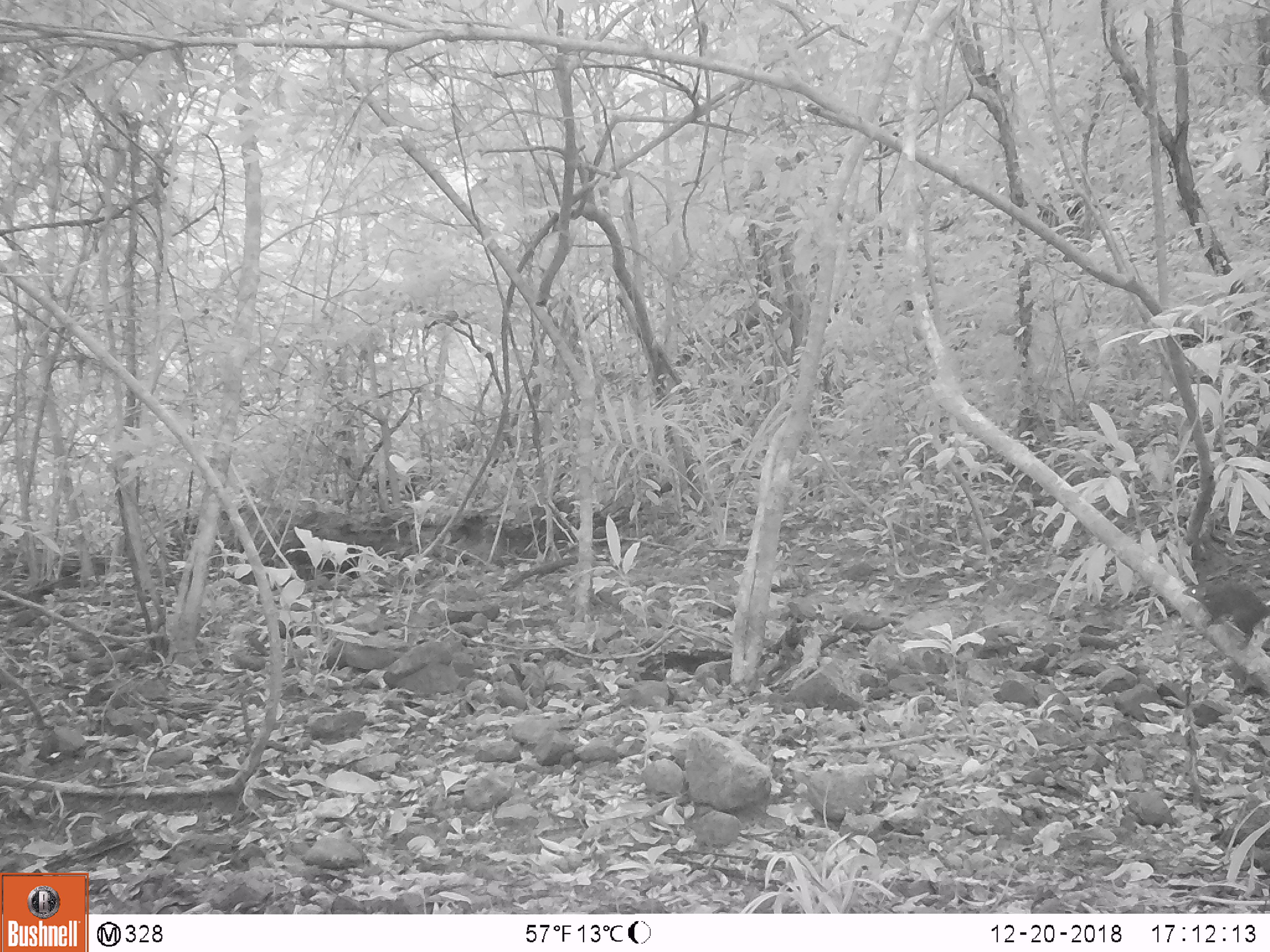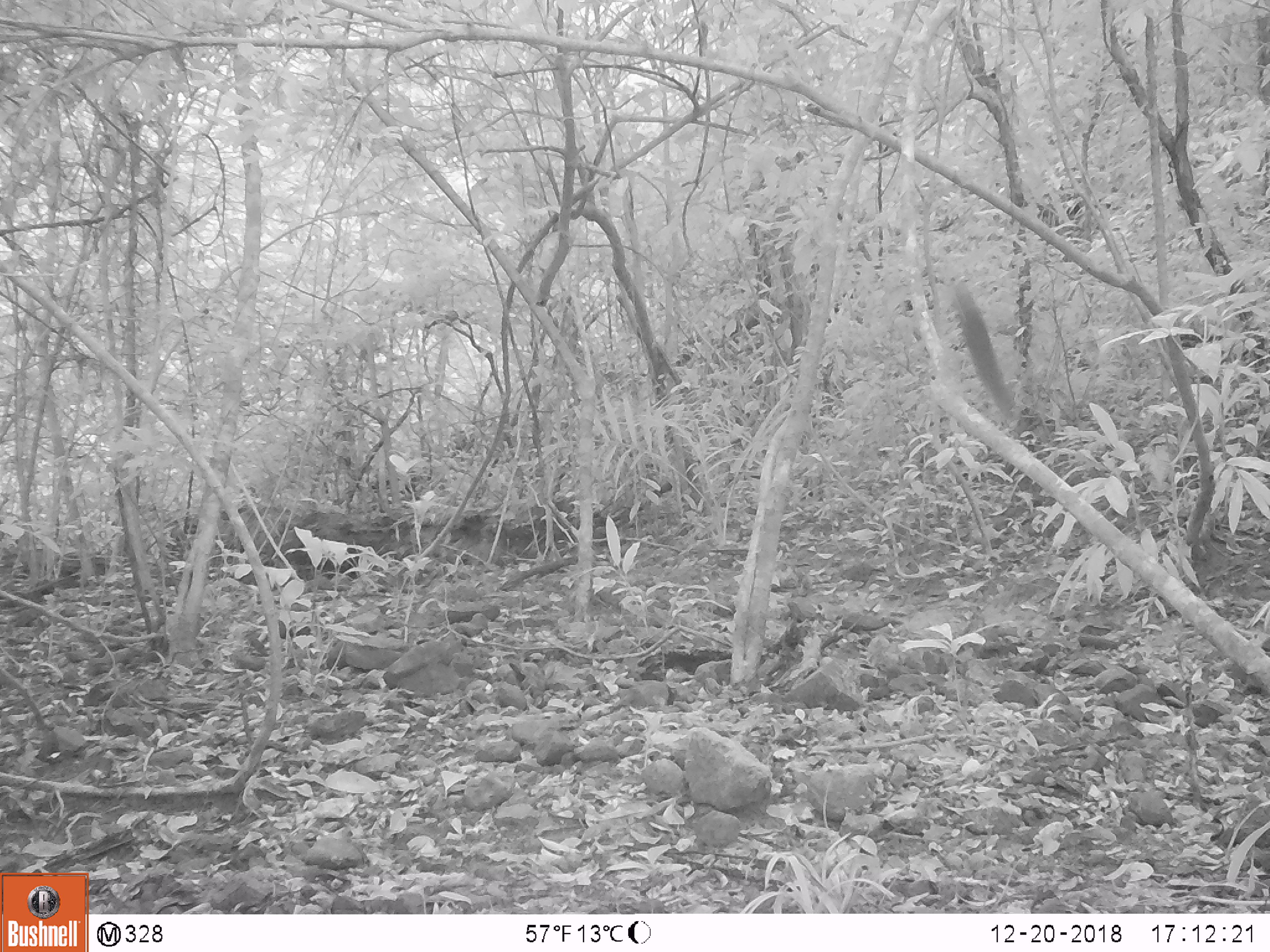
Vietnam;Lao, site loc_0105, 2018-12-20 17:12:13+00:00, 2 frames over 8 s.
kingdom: Animalia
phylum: Chordata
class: Mammalia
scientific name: Mammalia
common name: mammal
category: unidentified small mammal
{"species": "unidentified small mammal (mammal) (Mammalia)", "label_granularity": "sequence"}